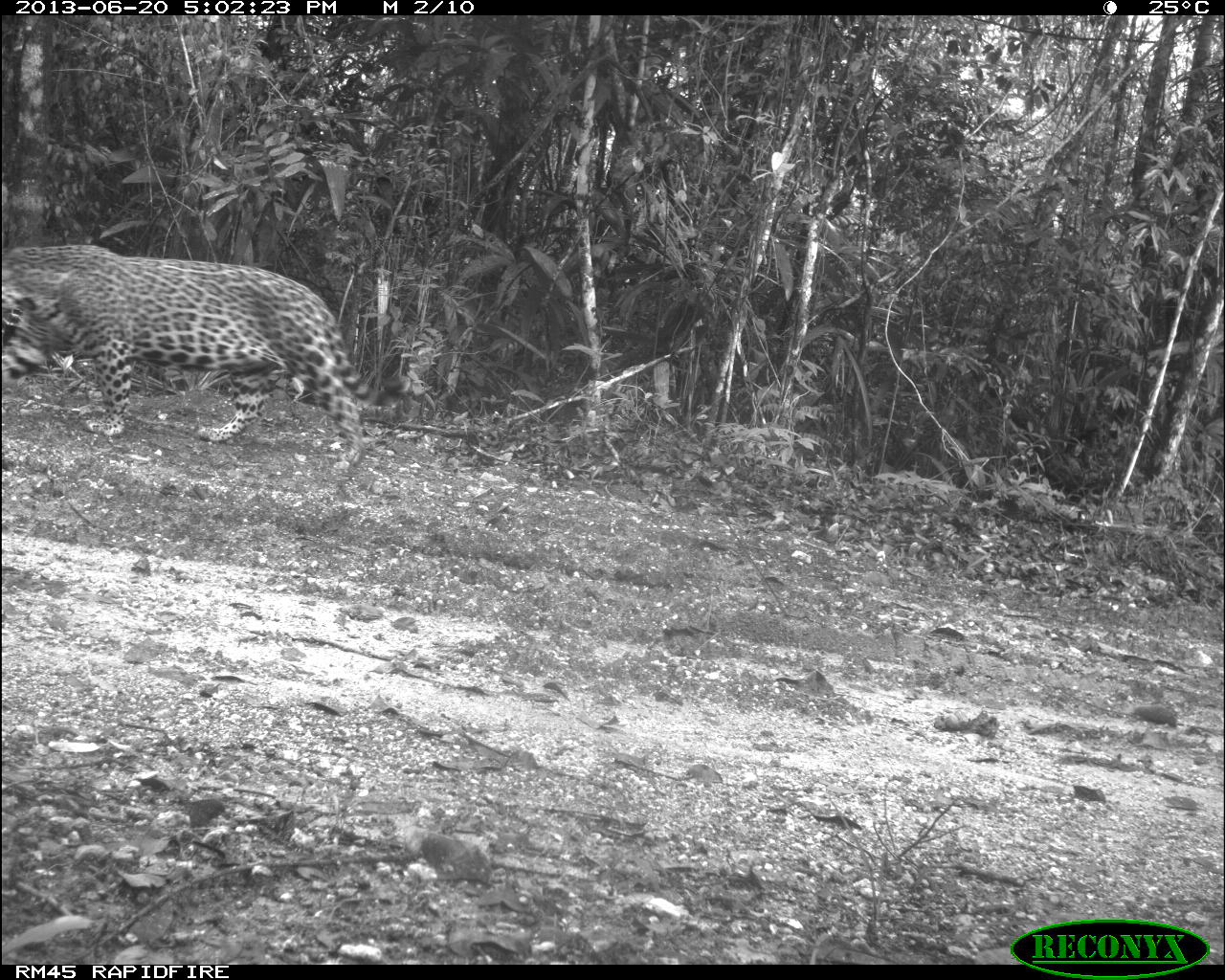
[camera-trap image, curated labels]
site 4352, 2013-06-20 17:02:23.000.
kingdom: Animalia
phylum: Chordata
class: Mammalia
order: Carnivora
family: Felidae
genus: Panthera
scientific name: Panthera onca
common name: jaguar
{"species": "Panthera onca (jaguar)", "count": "1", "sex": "male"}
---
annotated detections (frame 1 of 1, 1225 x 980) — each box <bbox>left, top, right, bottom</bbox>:
panthera onca: <bbox>0, 240, 414, 471</bbox>